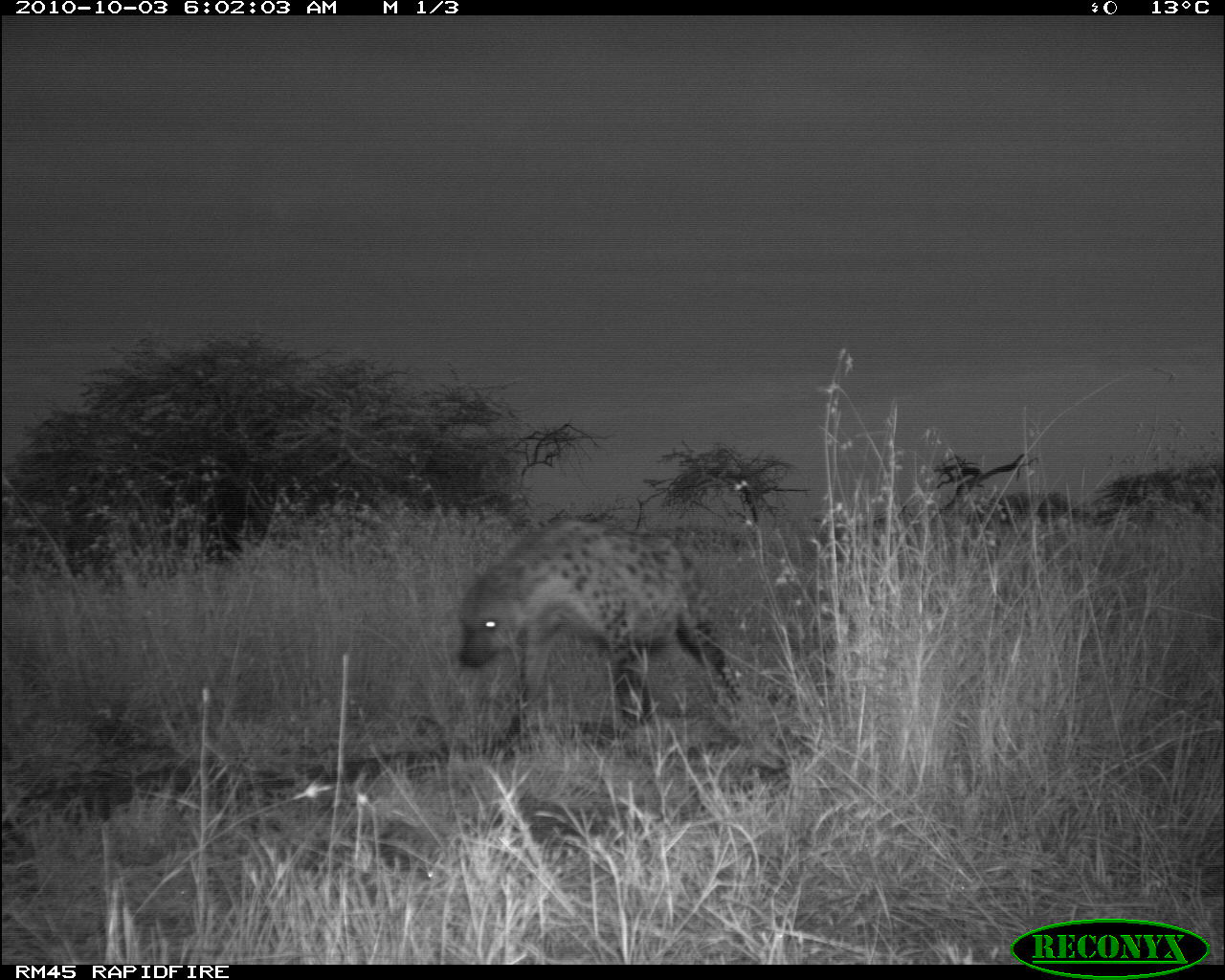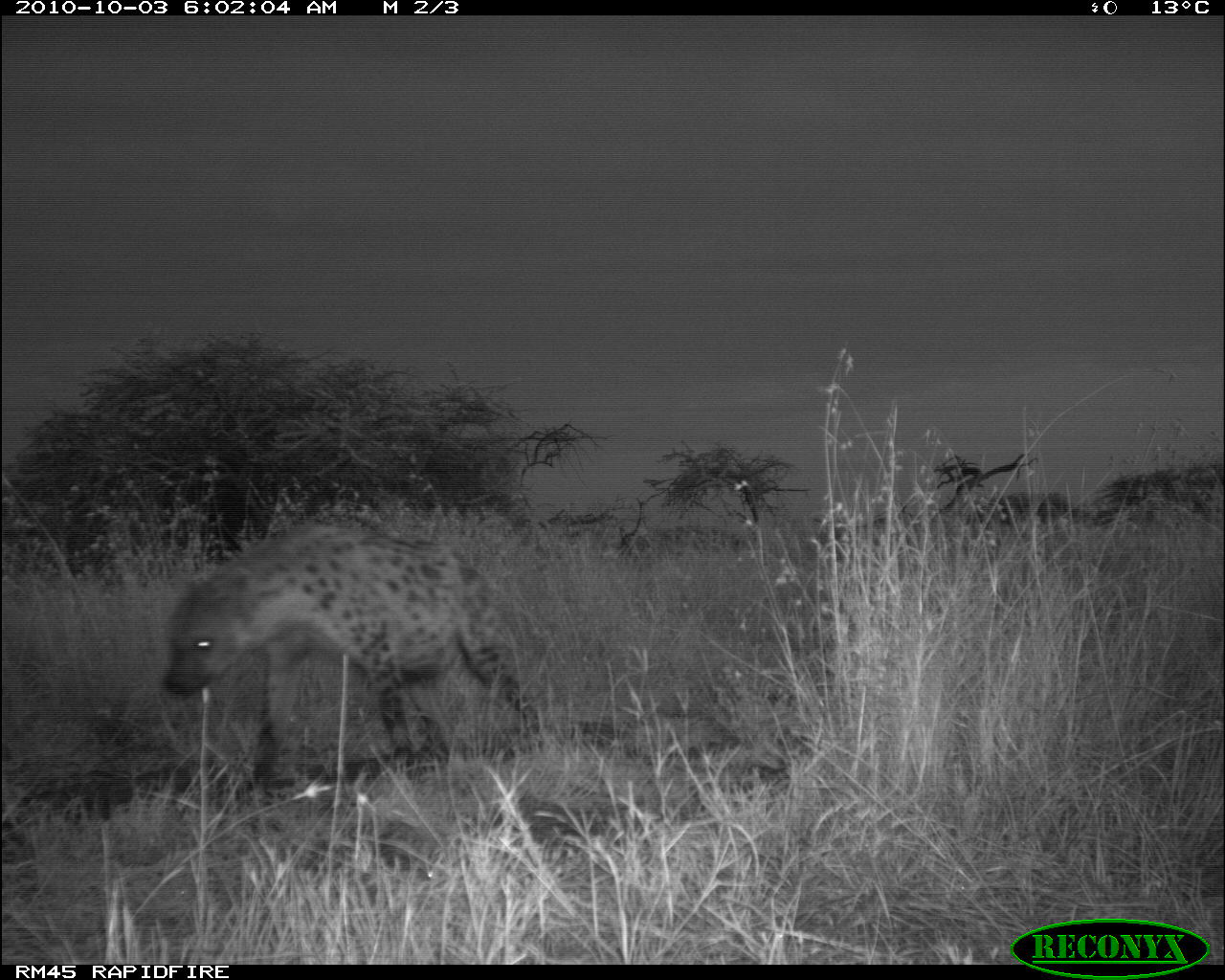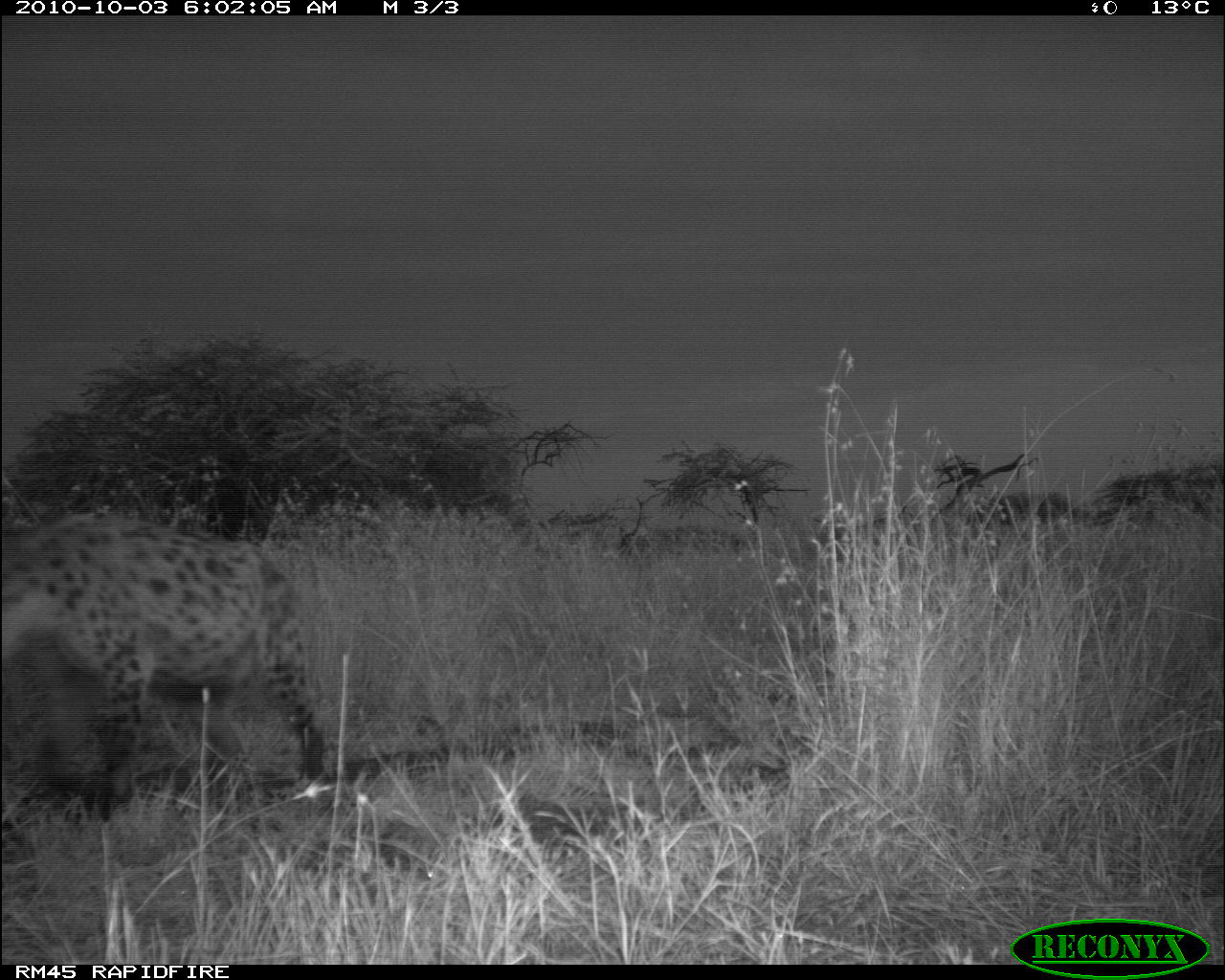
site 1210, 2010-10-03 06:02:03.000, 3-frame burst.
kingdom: Animalia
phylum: Chordata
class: Mammalia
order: Carnivora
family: Hyaenidae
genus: Crocuta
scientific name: Crocuta crocuta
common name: spotted hyena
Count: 1.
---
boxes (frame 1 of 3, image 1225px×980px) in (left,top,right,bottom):
crocuta crocuta: (457,516,741,756)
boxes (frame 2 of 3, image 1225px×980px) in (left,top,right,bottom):
crocuta crocuta: (158,507,543,800)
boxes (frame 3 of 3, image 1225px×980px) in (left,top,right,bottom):
crocuta crocuta: (0,516,339,819)